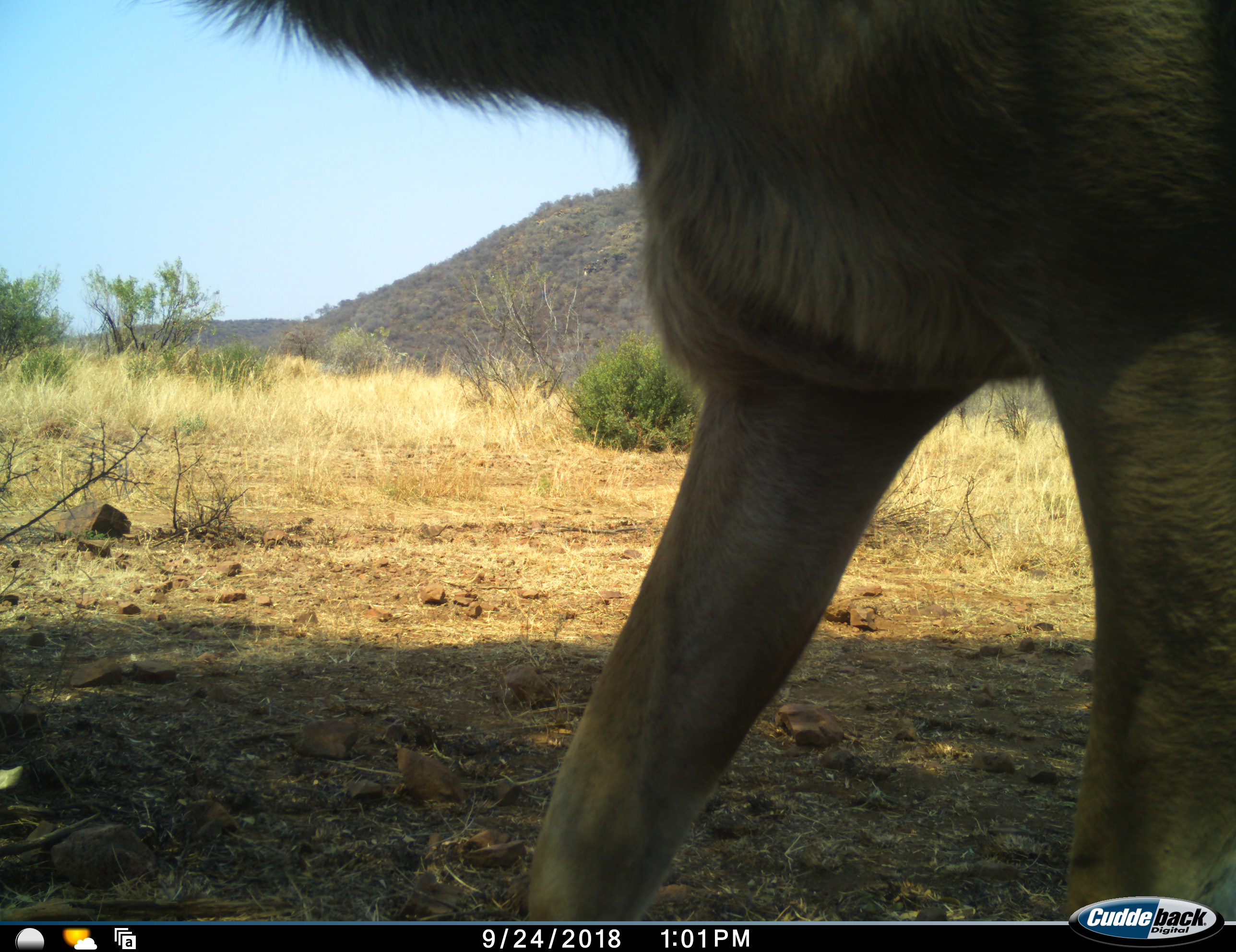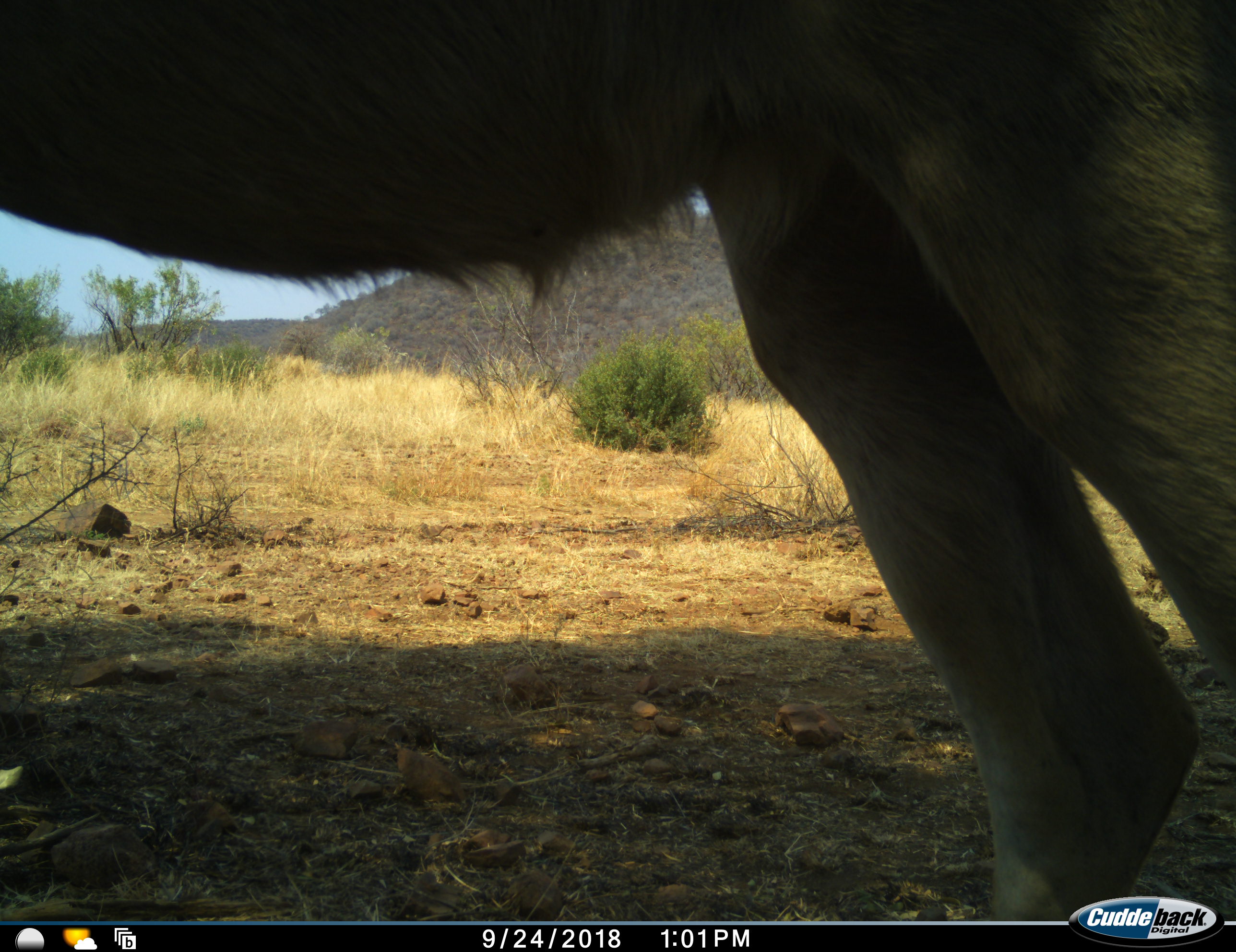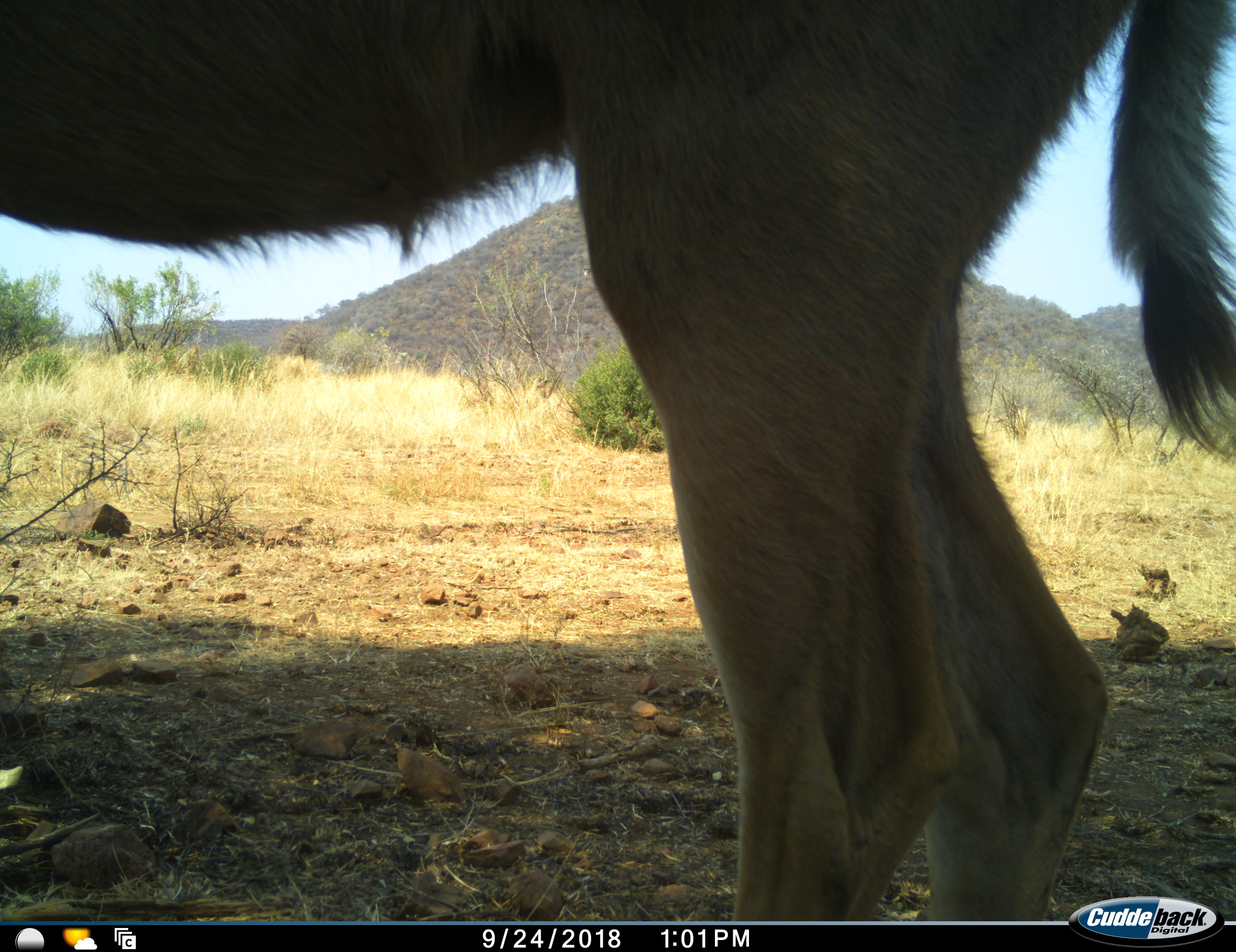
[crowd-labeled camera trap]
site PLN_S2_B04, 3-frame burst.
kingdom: Animalia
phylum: Chordata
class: Mammalia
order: Artiodactyla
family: Bovidae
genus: Tragelaphus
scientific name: Tragelaphus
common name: kudu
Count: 1.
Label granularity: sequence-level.